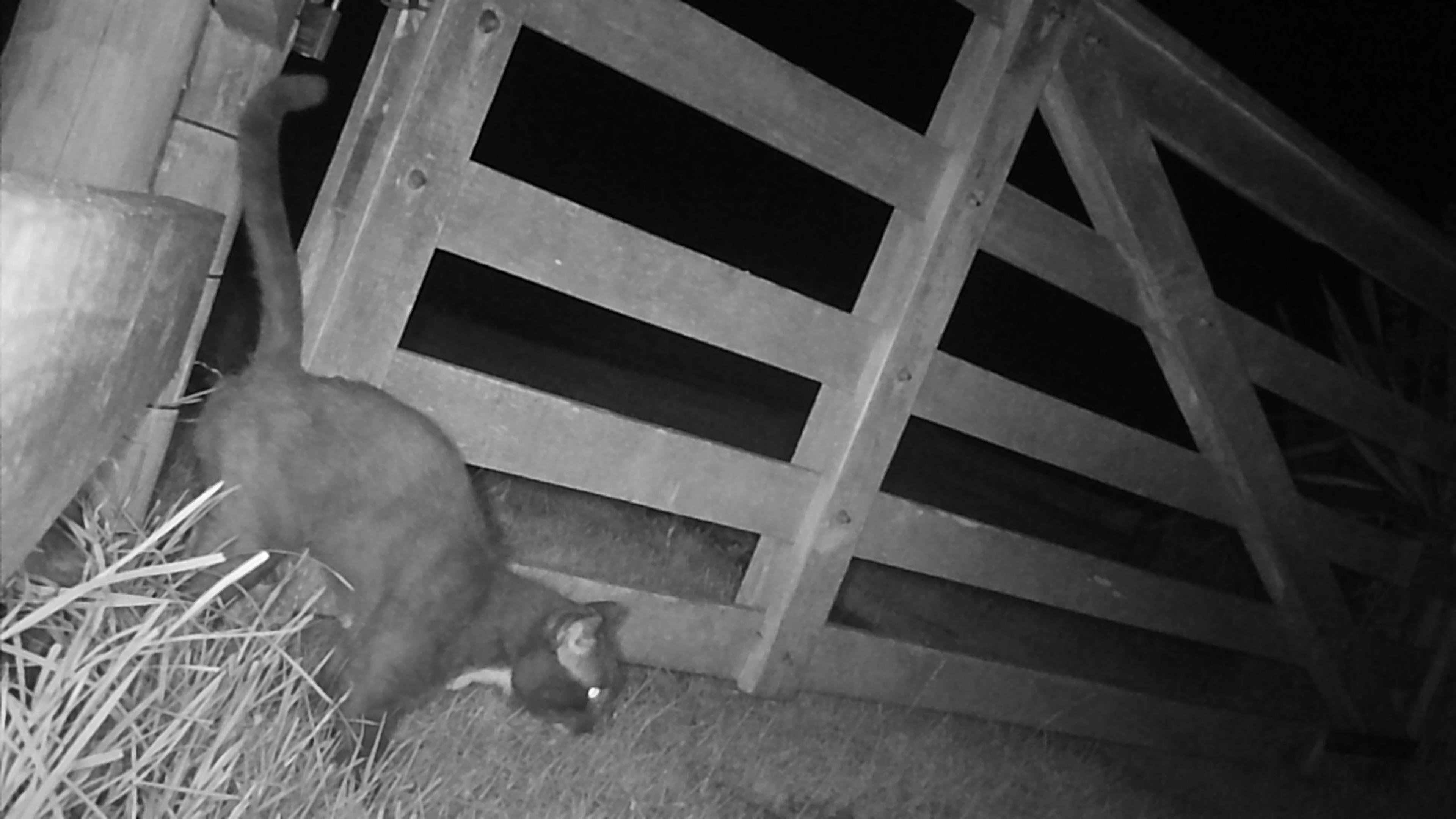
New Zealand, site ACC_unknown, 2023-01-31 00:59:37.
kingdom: Animalia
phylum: Chordata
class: Mammalia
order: Carnivora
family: Felidae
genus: Felis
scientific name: Felis catus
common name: domestic cat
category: cat